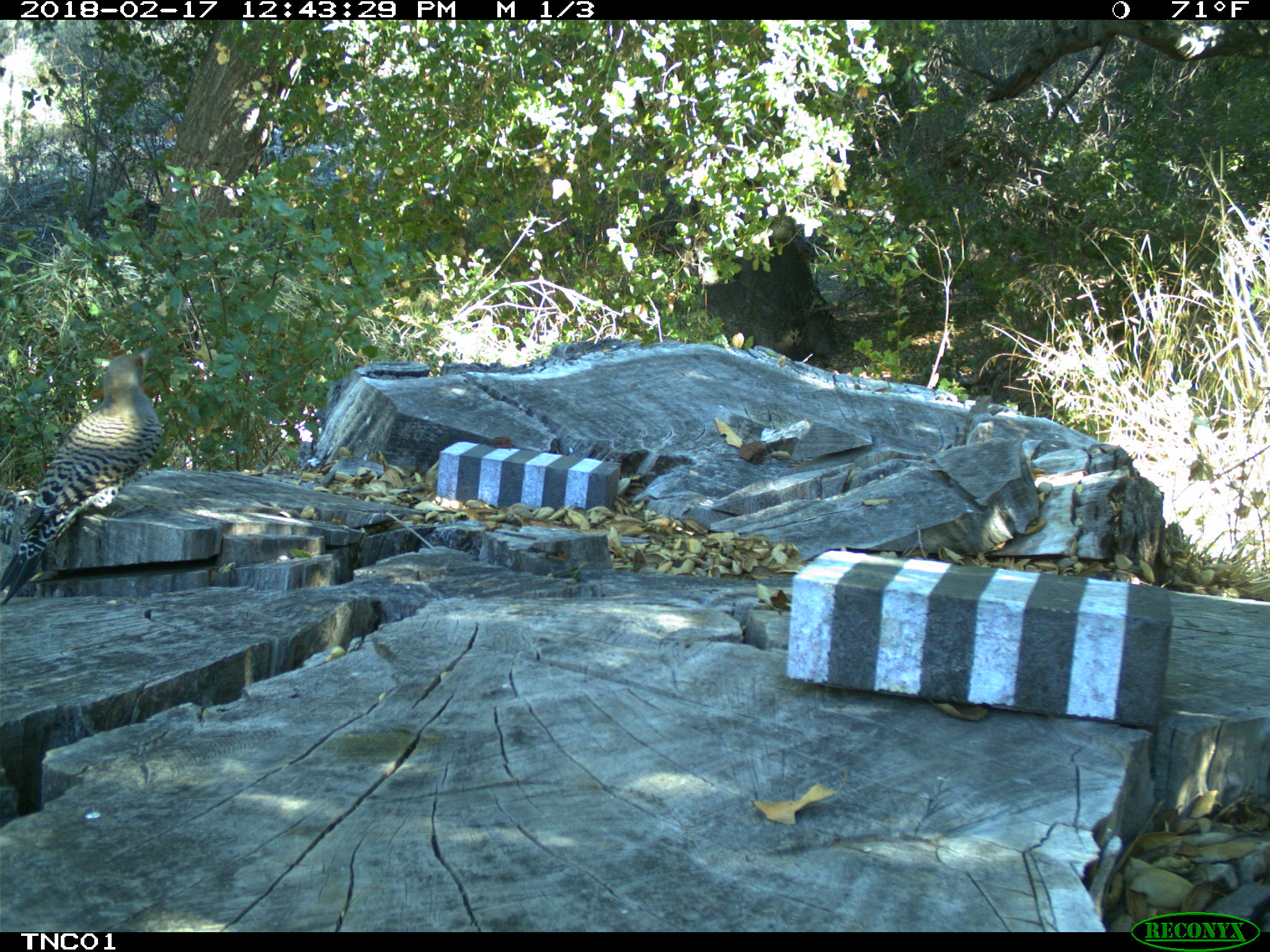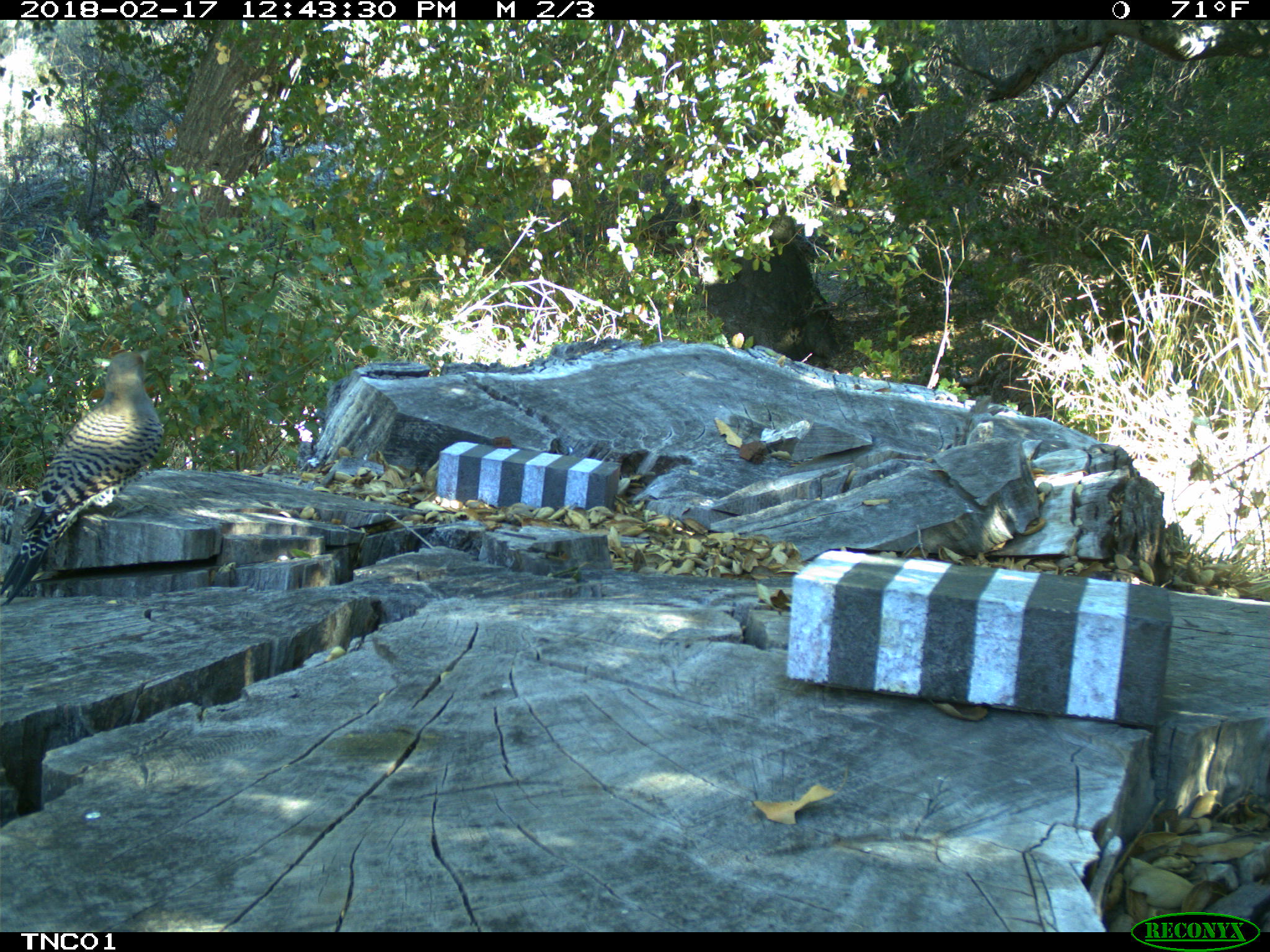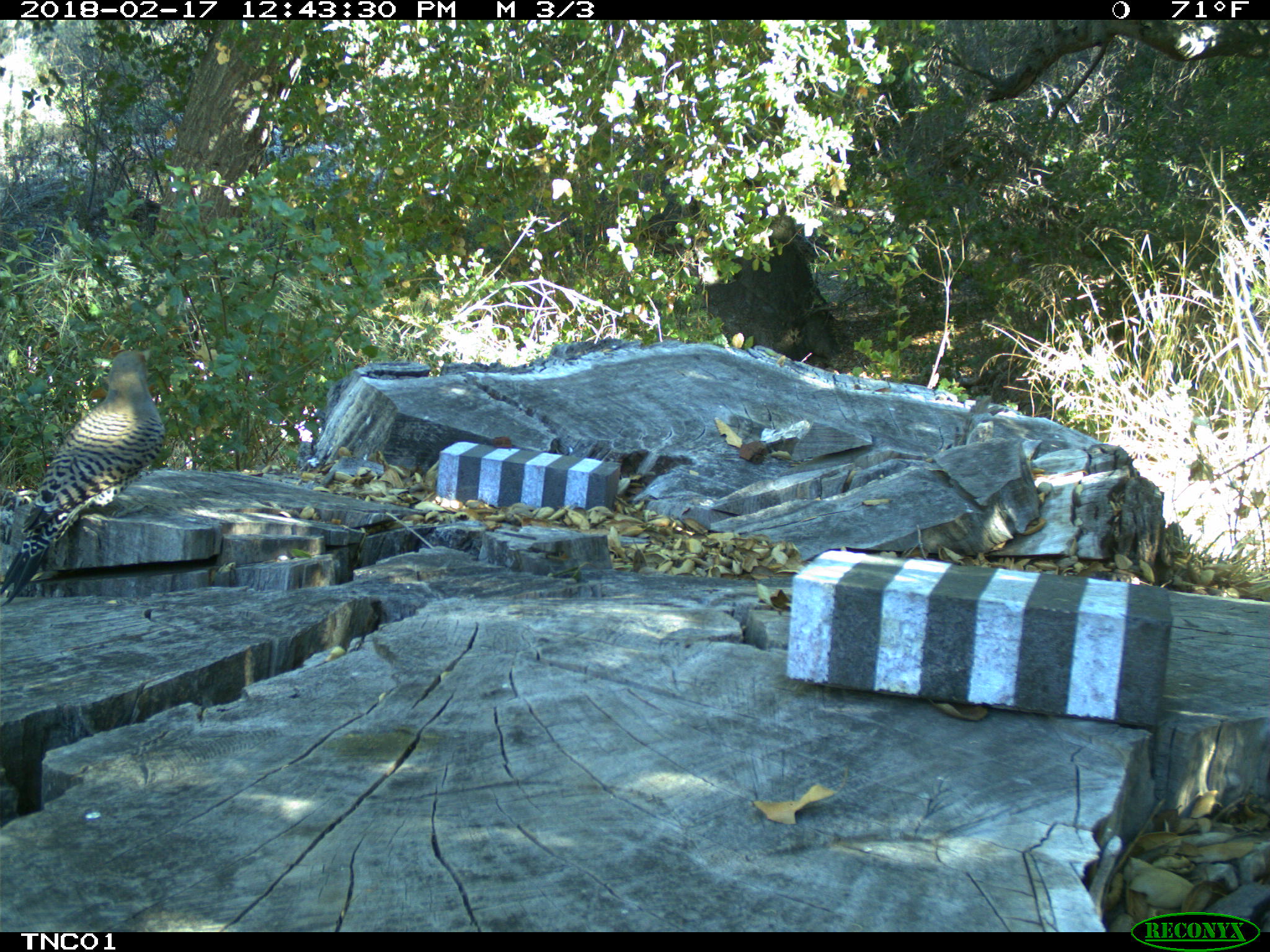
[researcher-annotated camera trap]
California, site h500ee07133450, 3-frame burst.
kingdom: Animalia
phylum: Chordata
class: Aves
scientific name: Aves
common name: bird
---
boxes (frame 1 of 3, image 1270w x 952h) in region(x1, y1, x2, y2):
bird: region(0, 341, 163, 604)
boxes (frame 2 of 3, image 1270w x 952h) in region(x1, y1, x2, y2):
bird: region(0, 349, 164, 606)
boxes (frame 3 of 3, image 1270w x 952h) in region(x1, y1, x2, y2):
bird: region(0, 348, 166, 607)